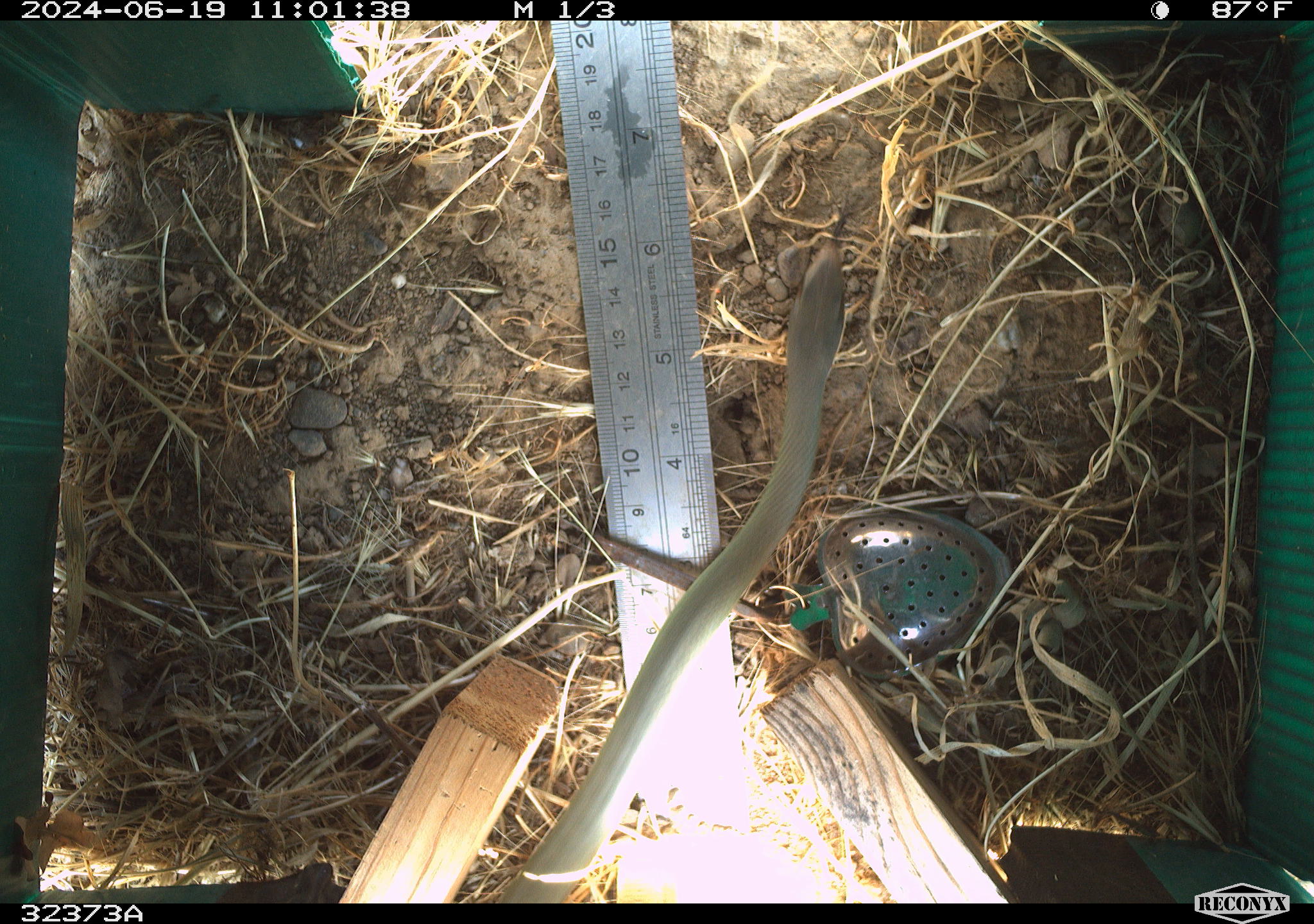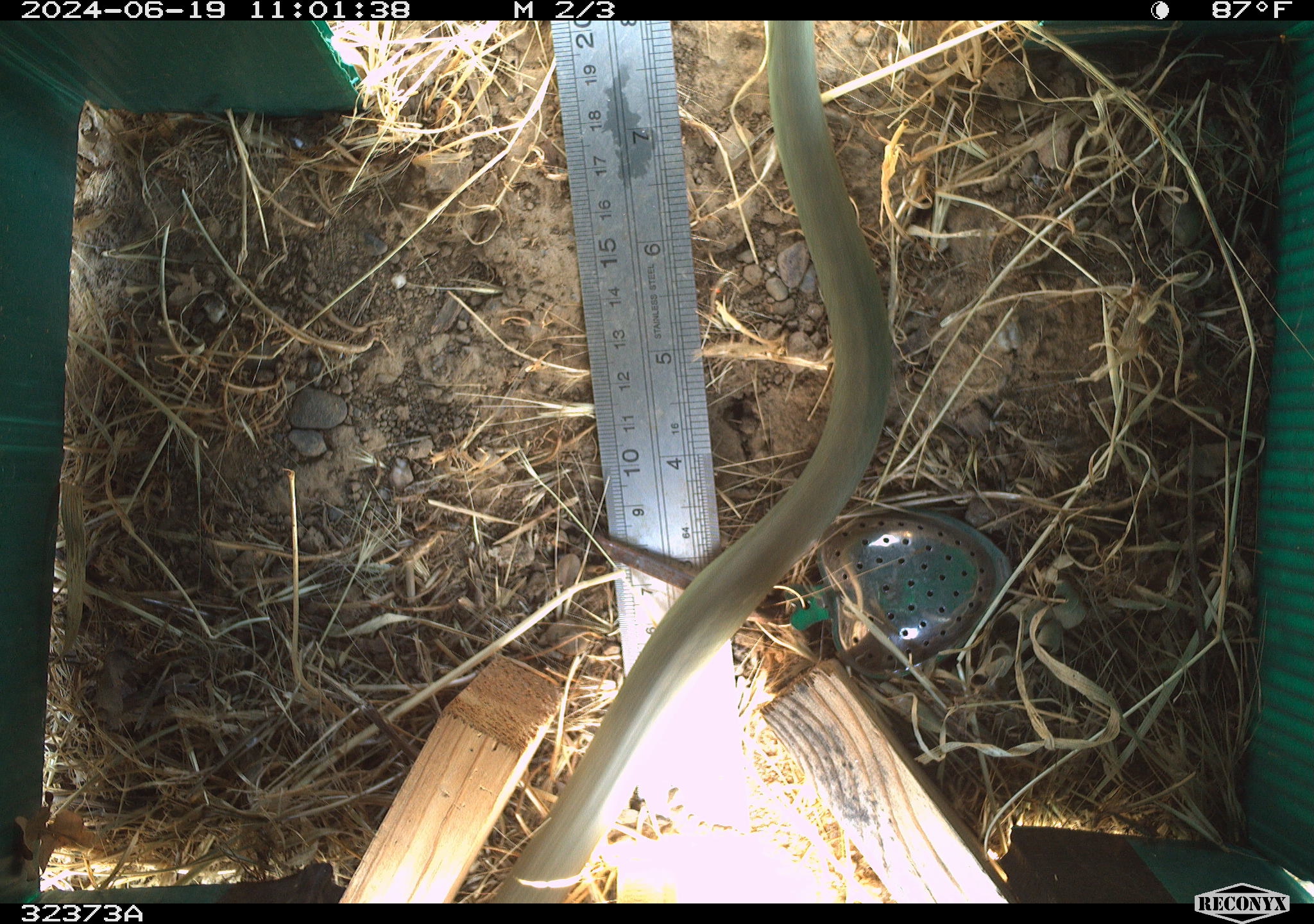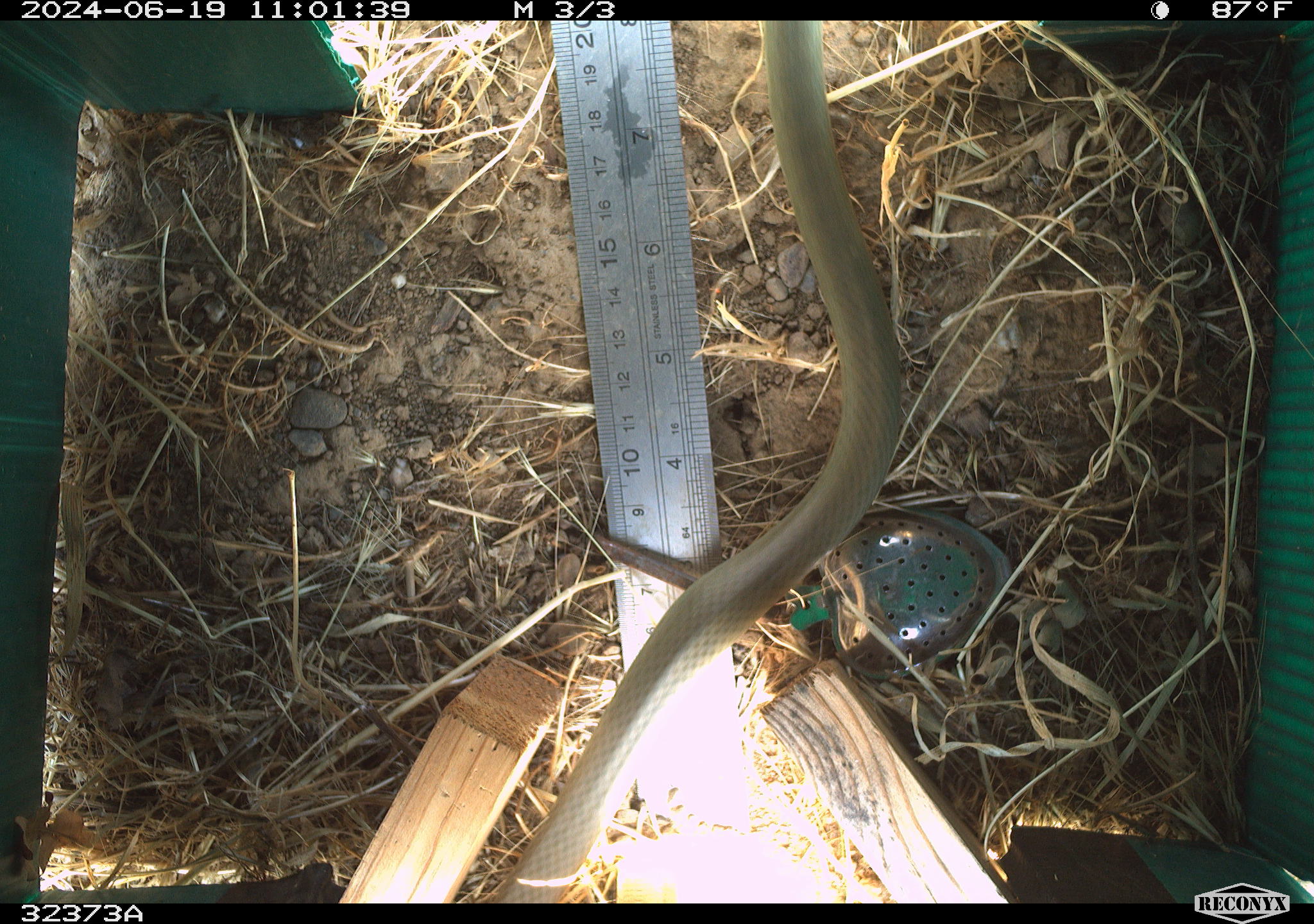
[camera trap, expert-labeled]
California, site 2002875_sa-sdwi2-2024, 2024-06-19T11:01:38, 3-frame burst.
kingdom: Animalia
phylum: Chordata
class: Reptilia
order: Squamata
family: Colubridae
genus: Coluber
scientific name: Coluber constrictor mormon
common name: western yellow-bellied racer